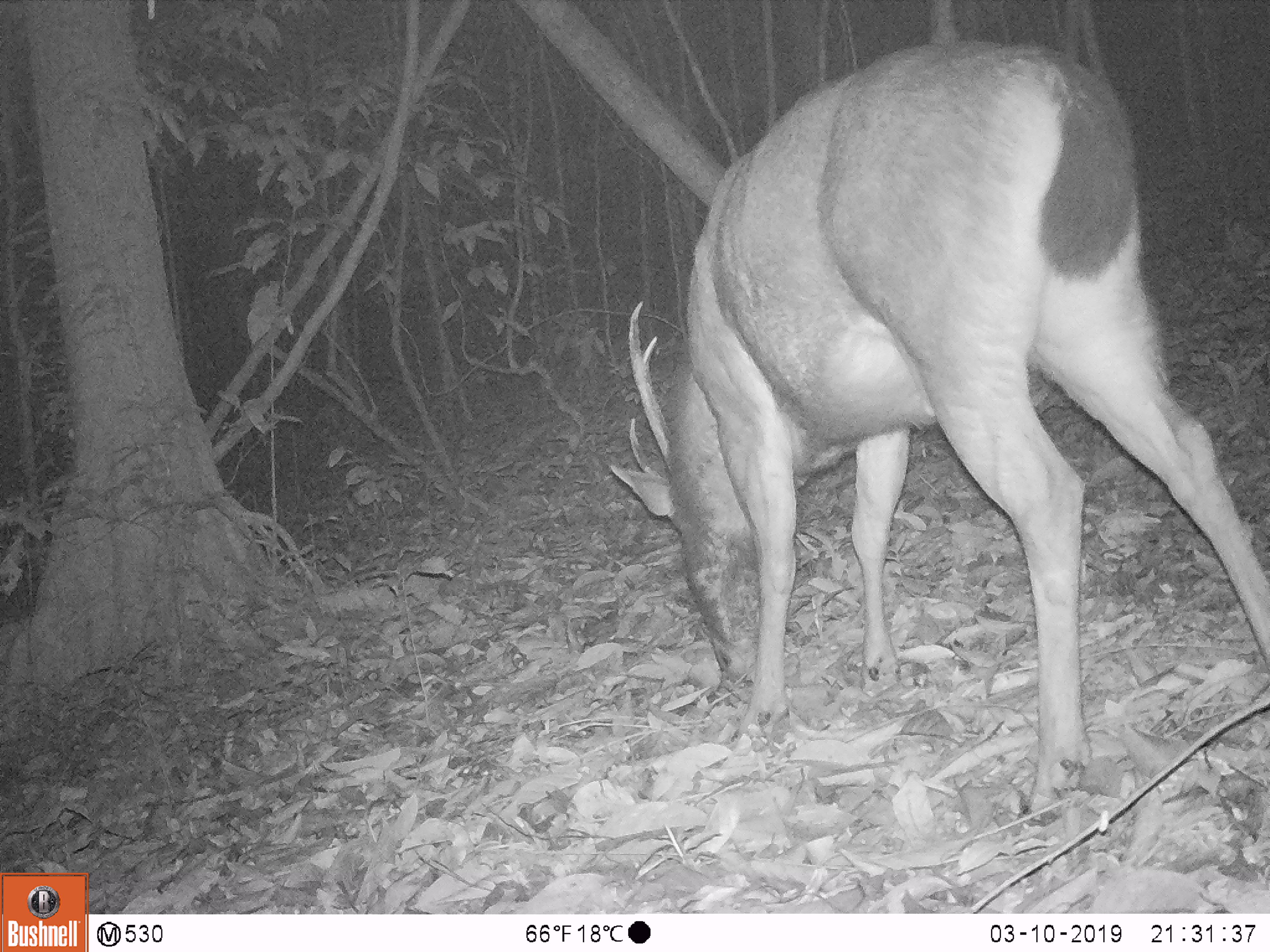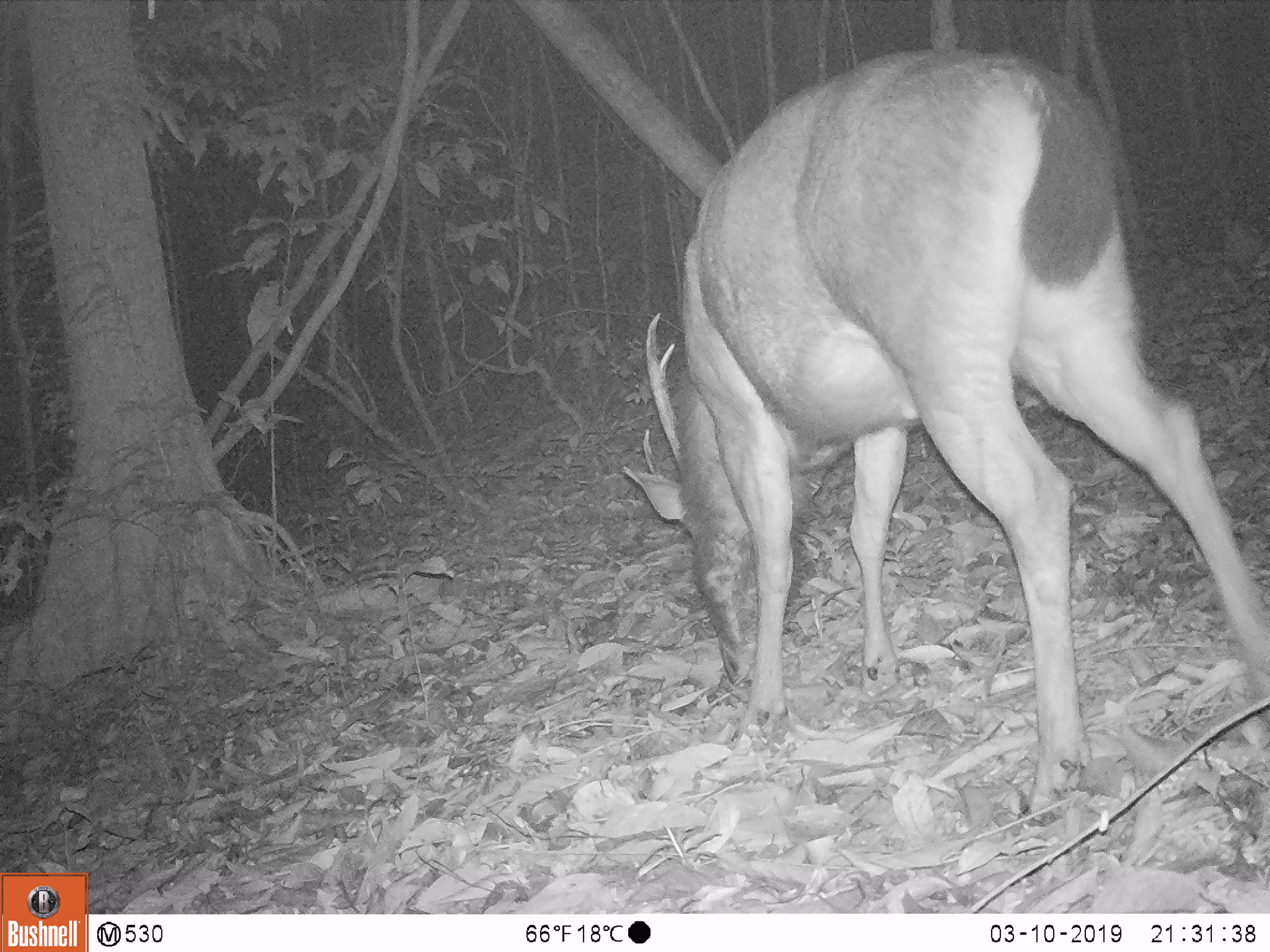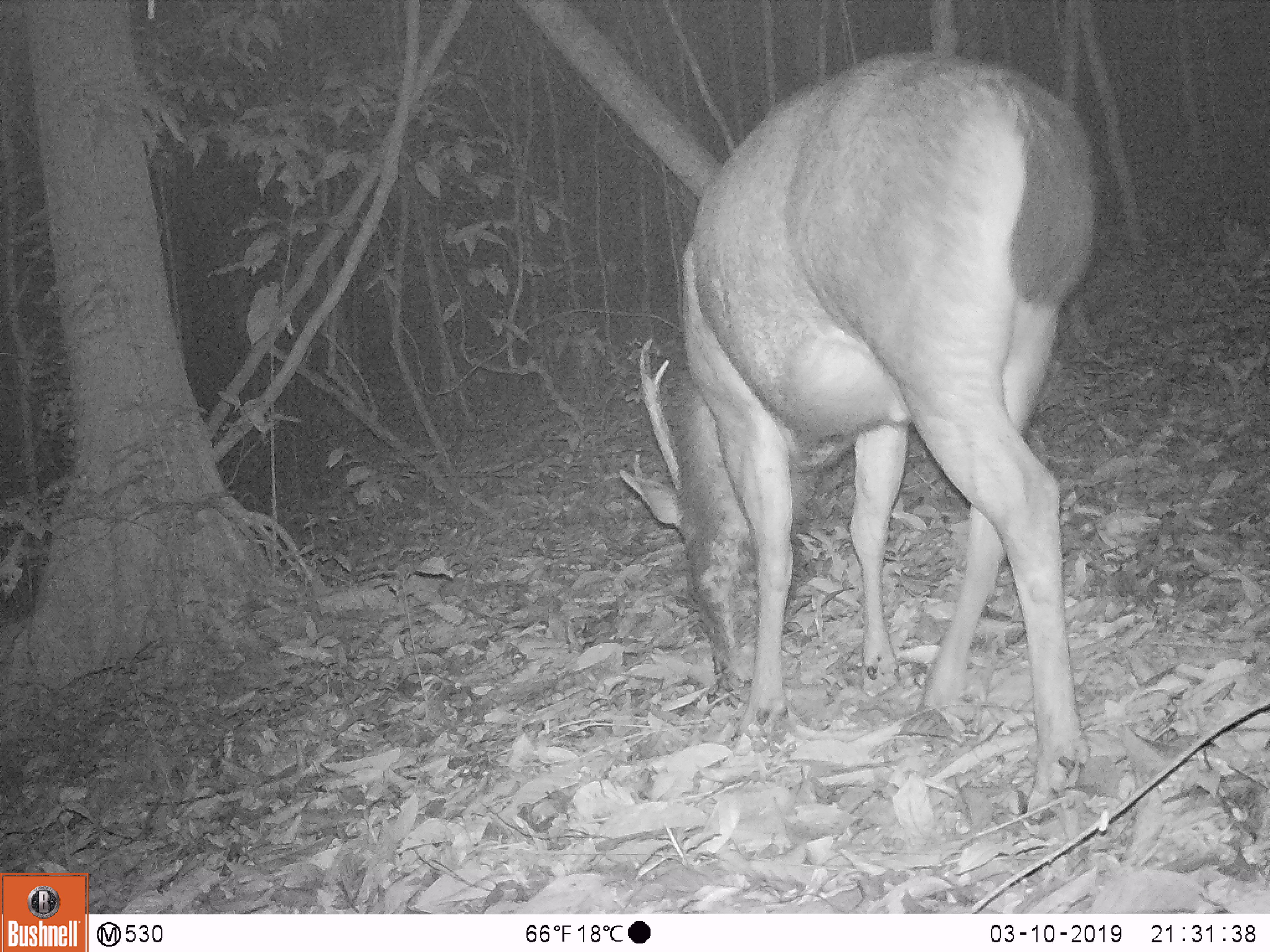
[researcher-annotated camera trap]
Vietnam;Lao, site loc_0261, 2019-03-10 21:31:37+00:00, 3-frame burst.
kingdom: Animalia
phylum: Chordata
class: Mammalia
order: Artiodactyla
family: Cervidae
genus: Rusa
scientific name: Rusa unicolor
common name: sambar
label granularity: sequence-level